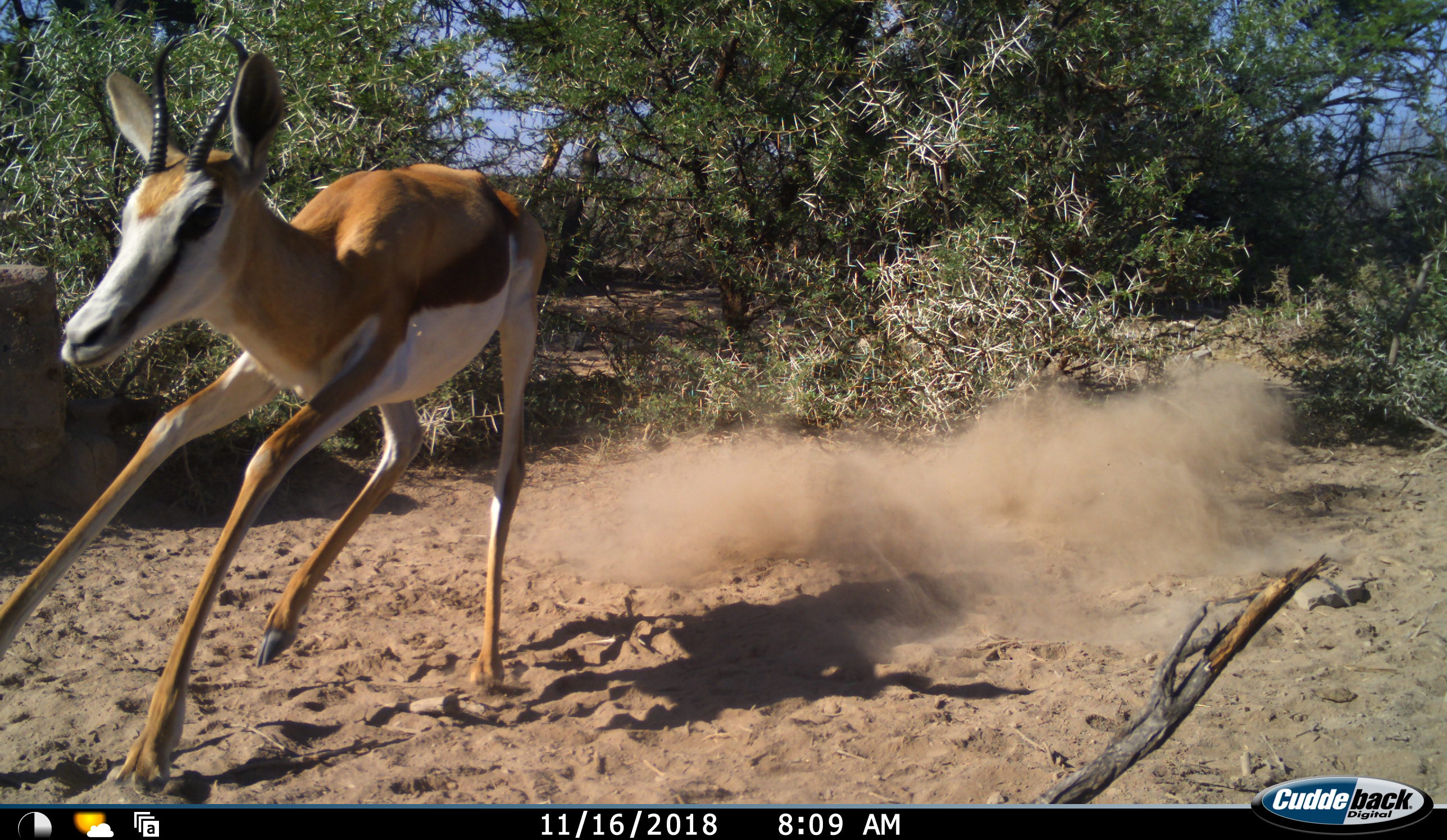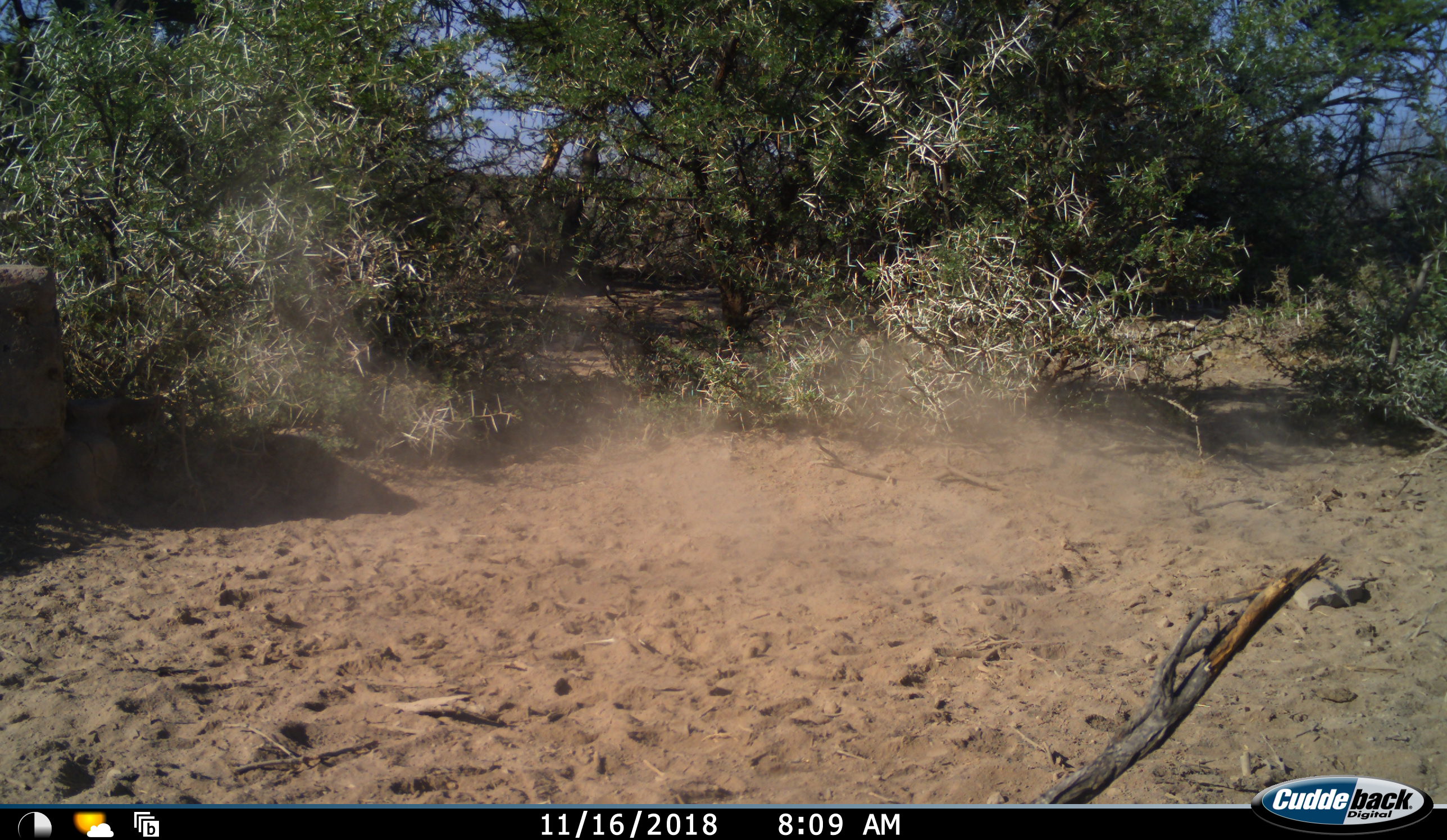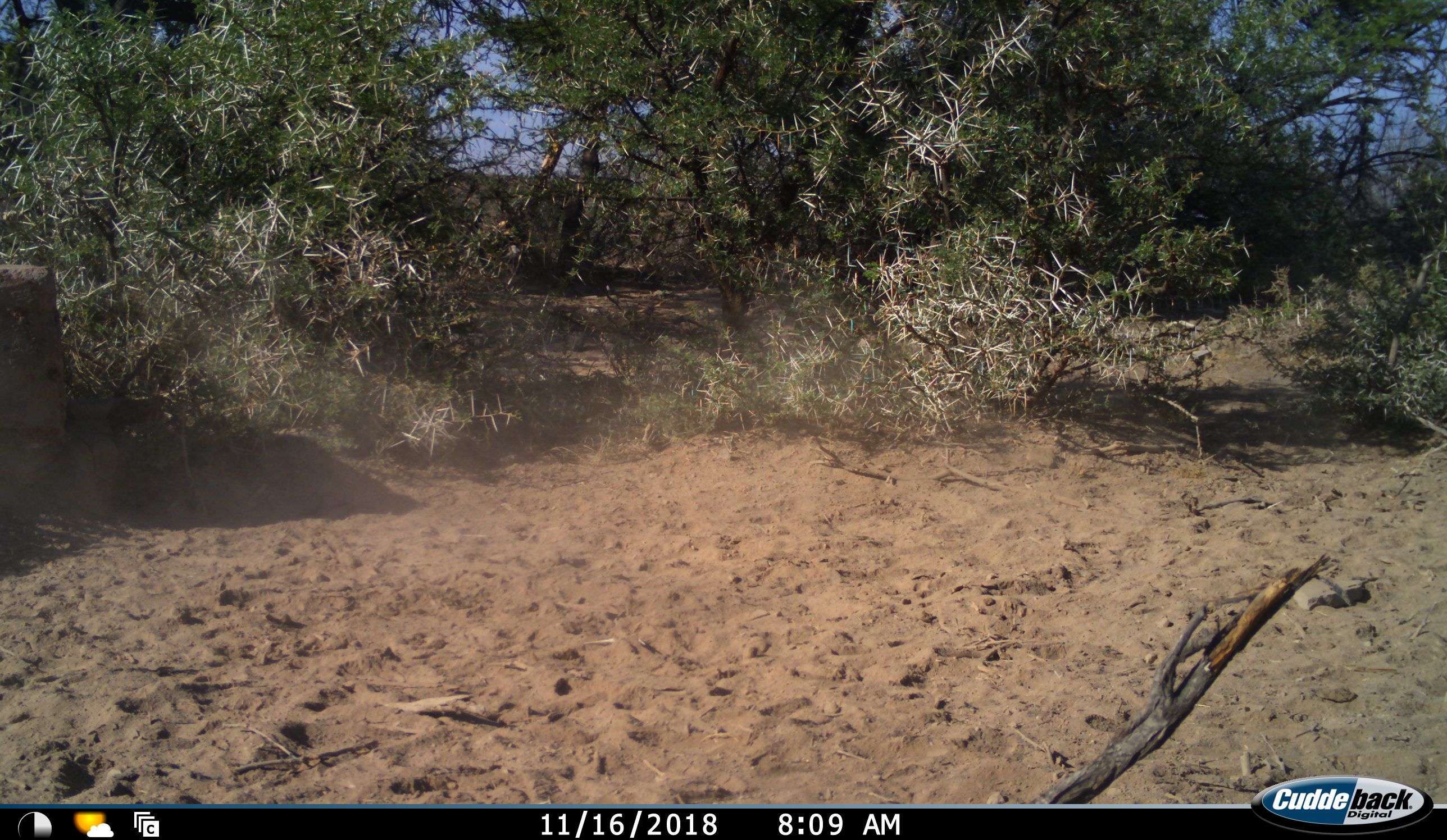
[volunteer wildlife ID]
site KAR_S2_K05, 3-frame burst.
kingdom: Animalia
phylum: Chordata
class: Mammalia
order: Artiodactyla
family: Bovidae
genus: Antidorcas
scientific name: Antidorcas marsupialis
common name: springbok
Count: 1.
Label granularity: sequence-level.